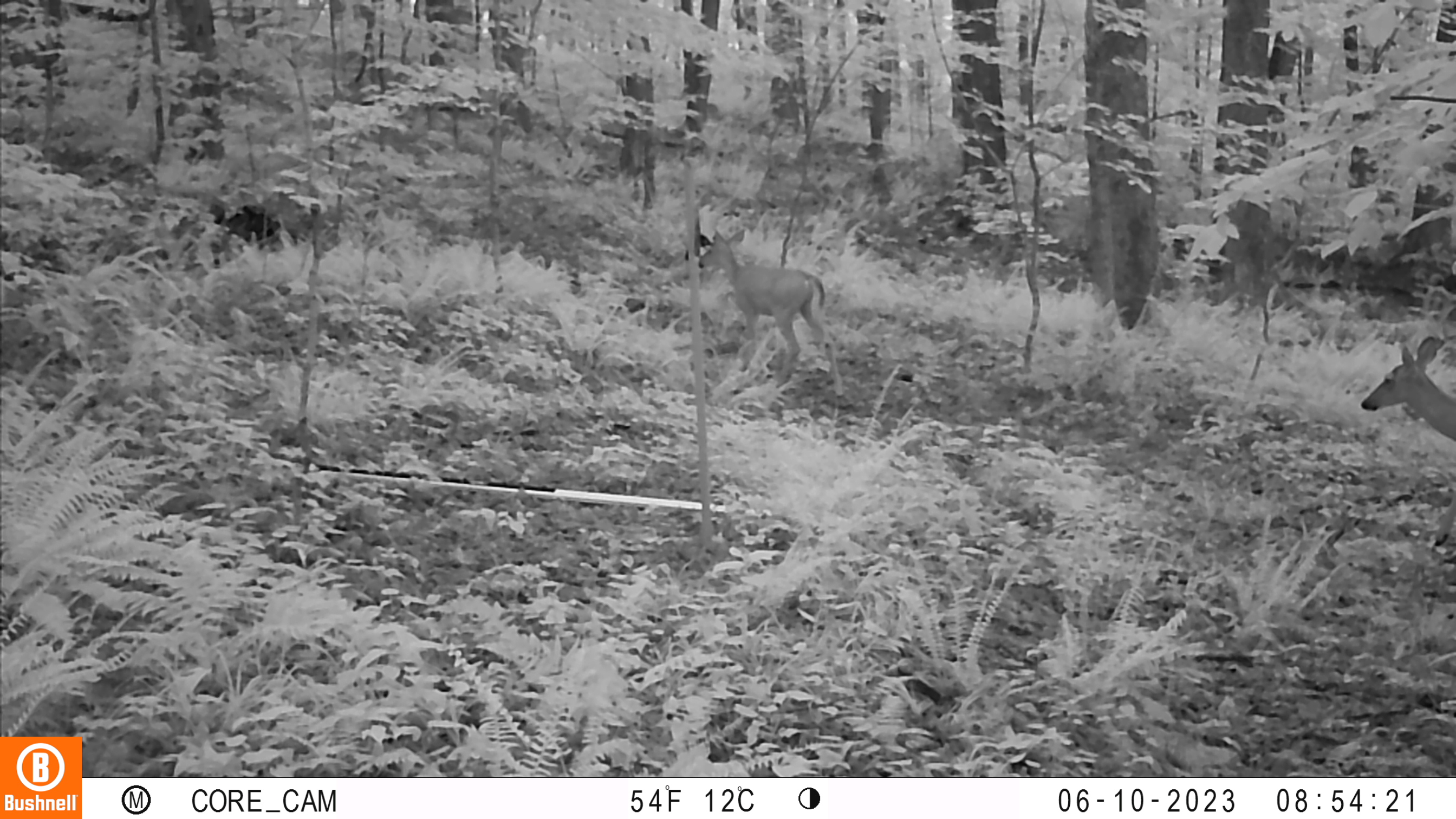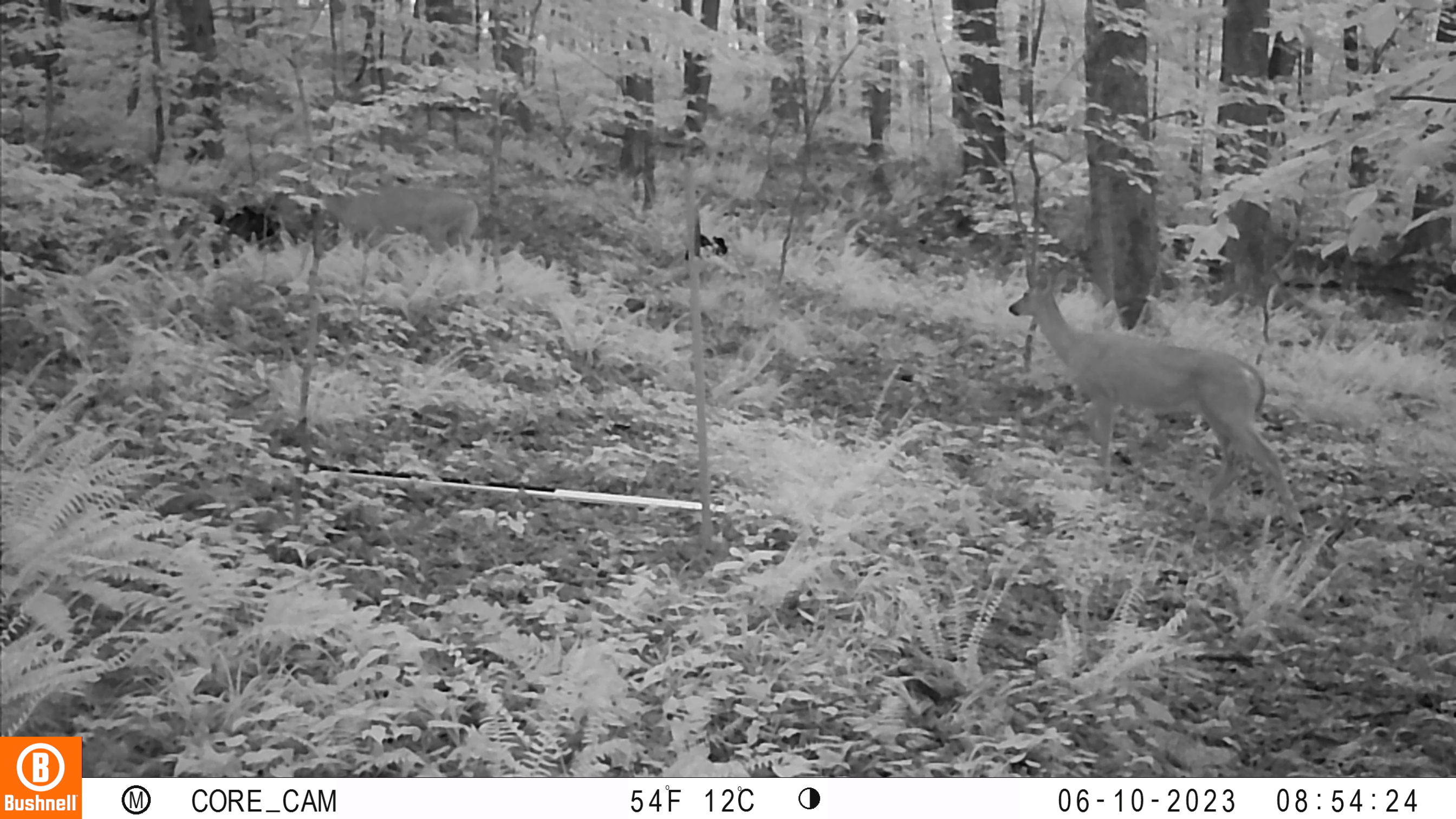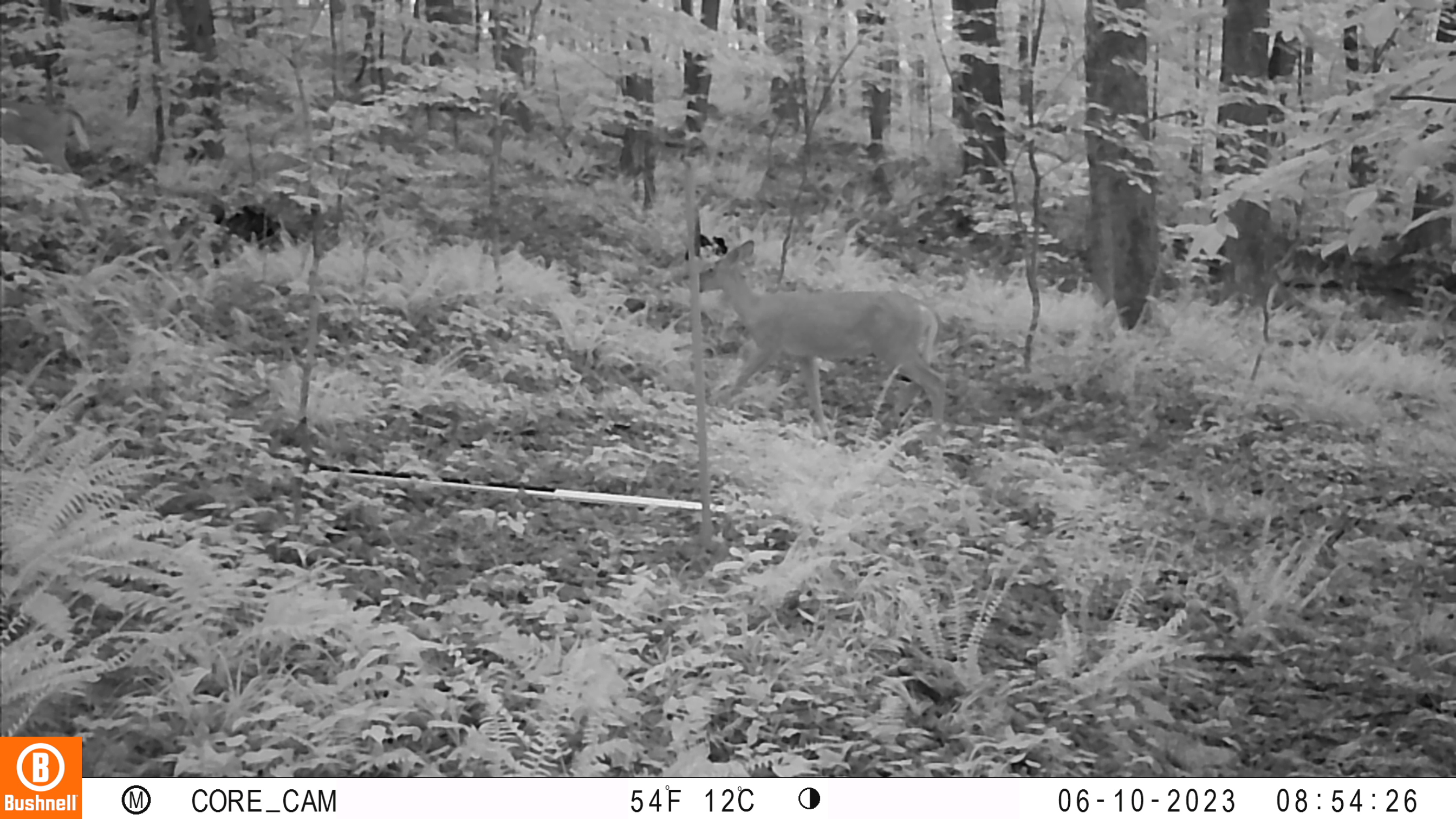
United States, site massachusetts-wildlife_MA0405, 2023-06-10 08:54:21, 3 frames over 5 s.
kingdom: Animalia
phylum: Chordata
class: Mammalia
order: Artiodactyla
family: Cervidae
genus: Odocoileus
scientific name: Odocoileus virginianus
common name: white-tailed deer